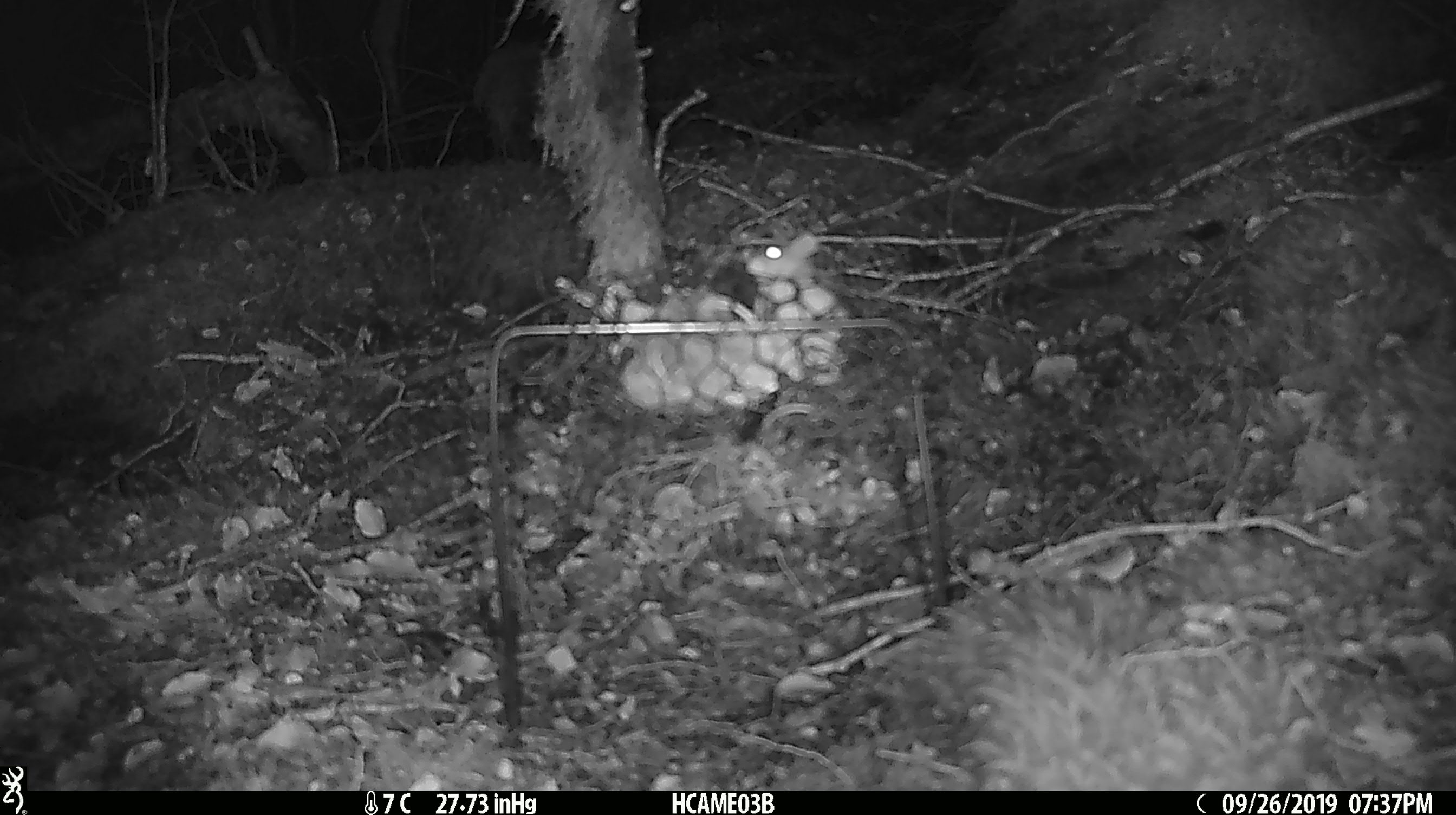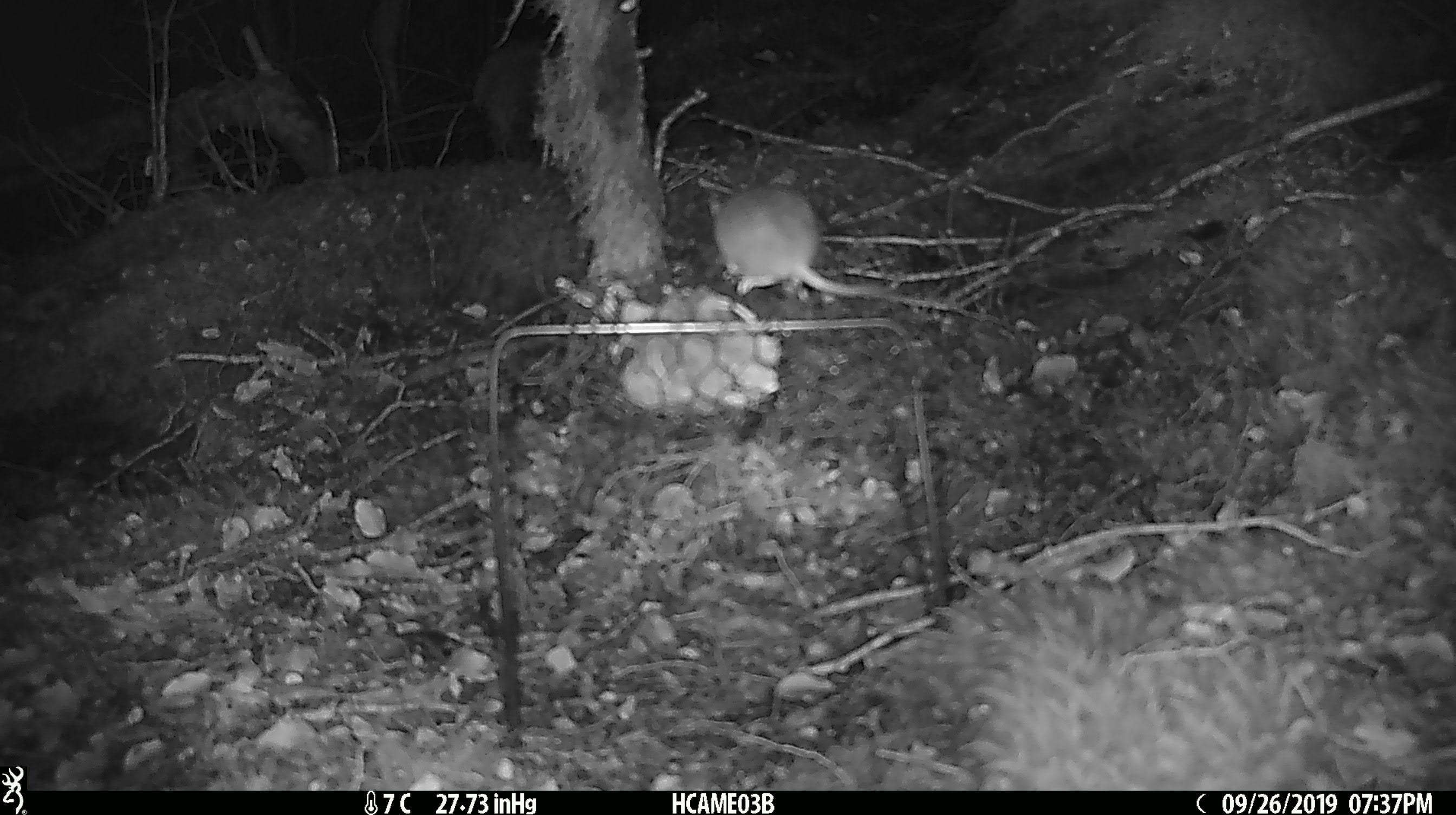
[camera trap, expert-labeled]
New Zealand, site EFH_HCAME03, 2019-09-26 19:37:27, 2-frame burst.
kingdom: Animalia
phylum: Chordata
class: Mammalia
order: Rodentia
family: Muridae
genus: Mus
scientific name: Mus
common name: mouse